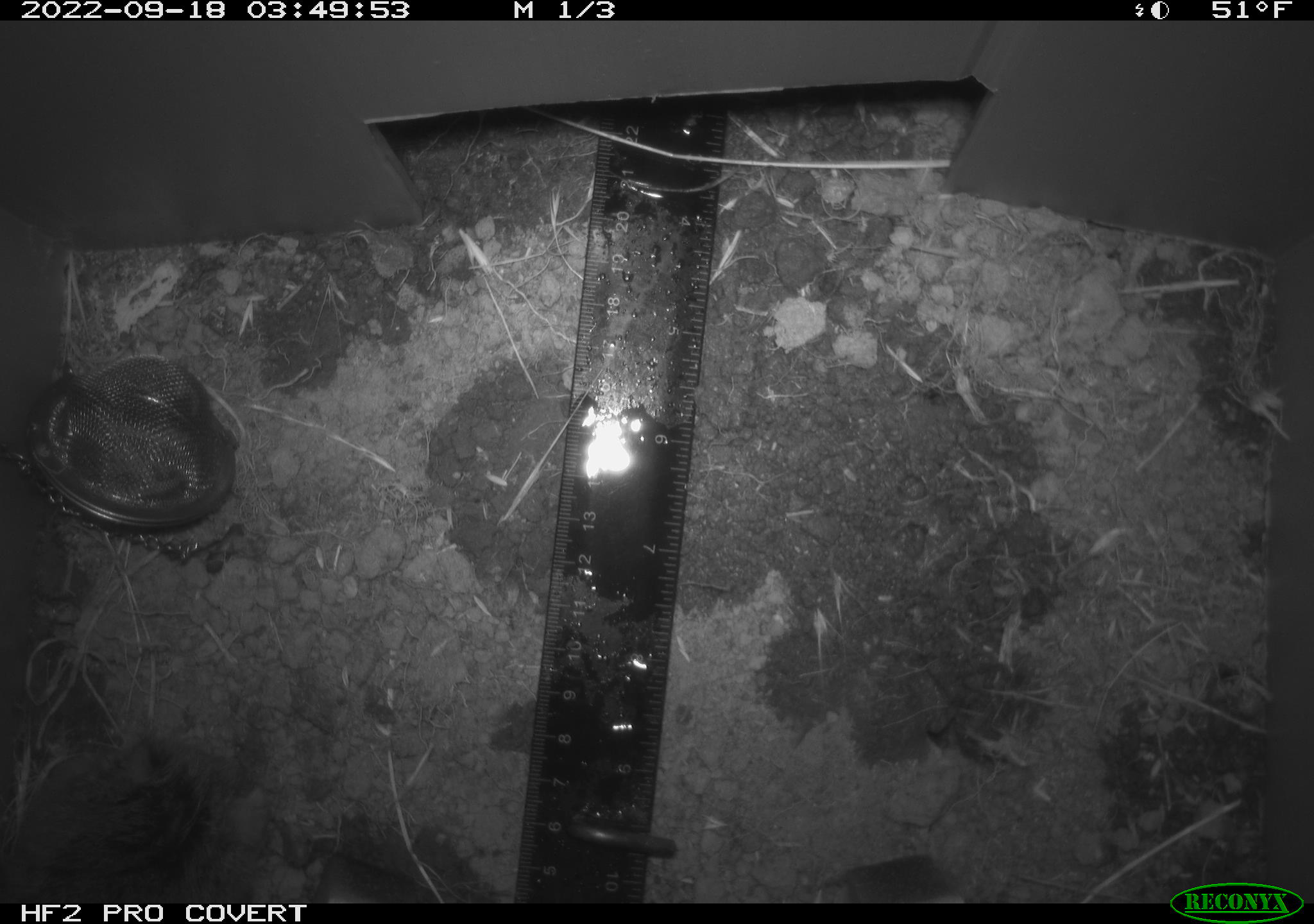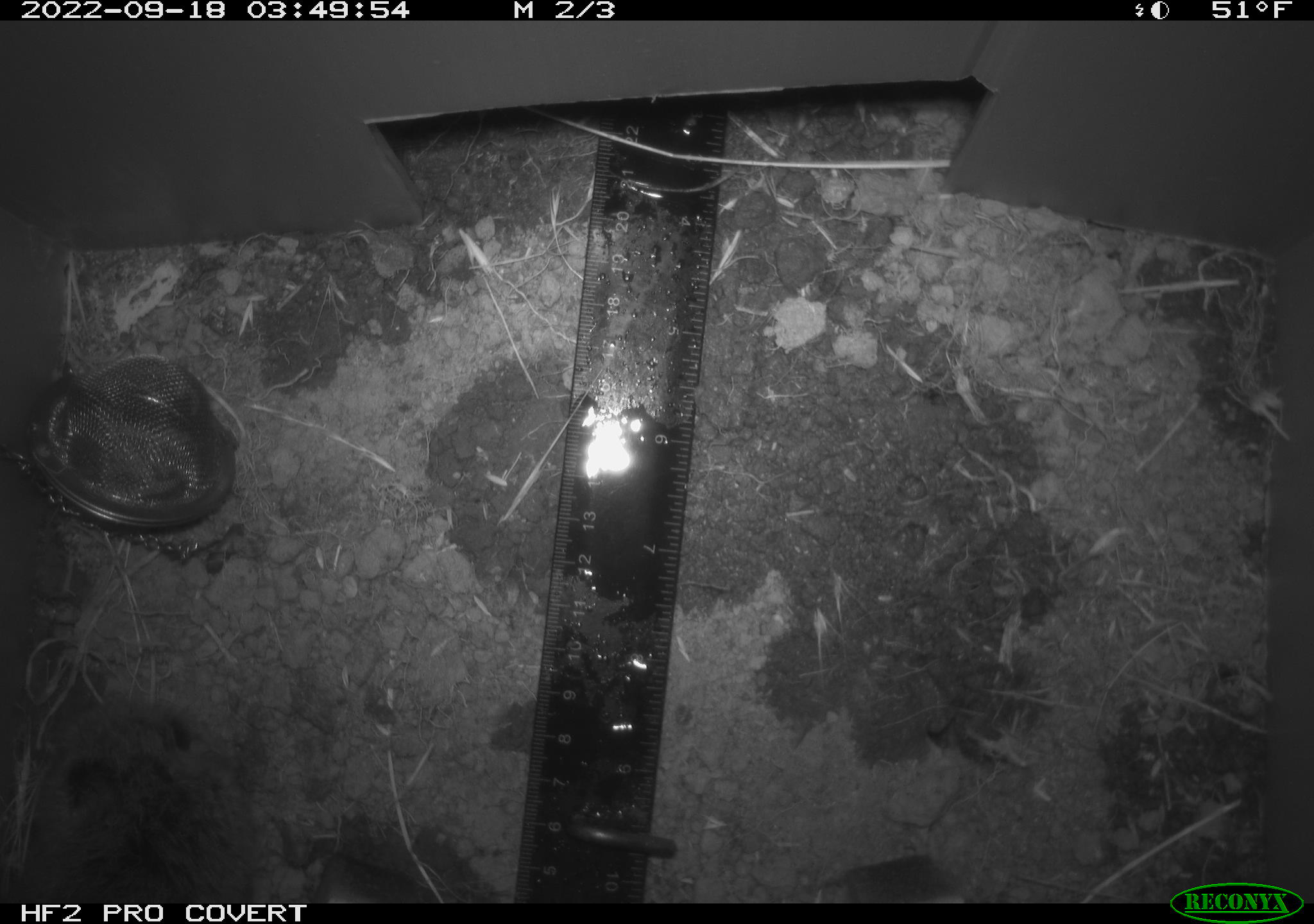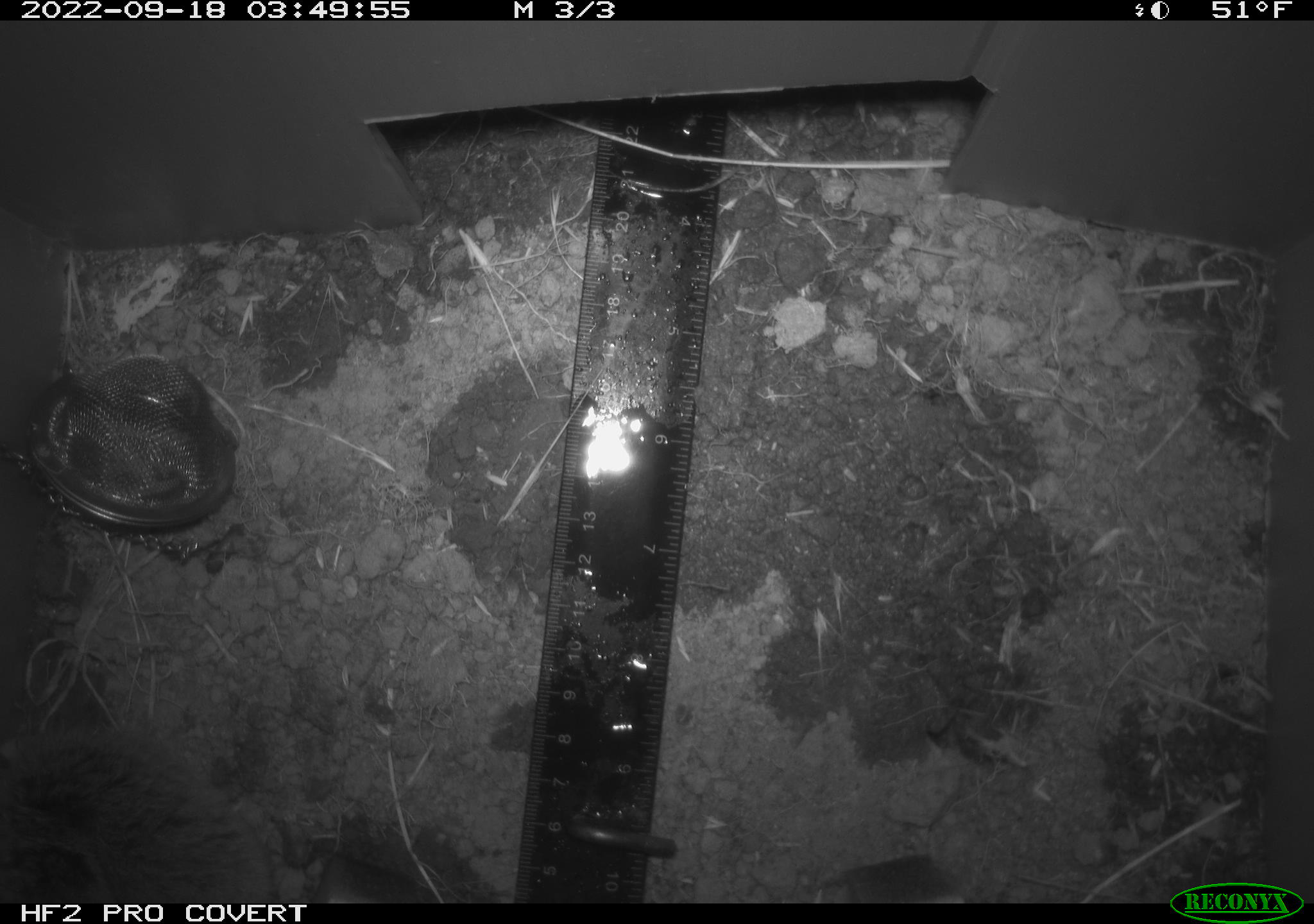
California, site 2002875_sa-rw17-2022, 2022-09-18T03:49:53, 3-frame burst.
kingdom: Animalia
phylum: Chordata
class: Mammalia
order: Rodentia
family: Cricetidae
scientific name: Arvicolinae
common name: voles, lemmings, and muskrats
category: arvicolinae subfamily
Arvicolinae subfamily (voles, lemmings, and muskrats) (Arvicolinae).